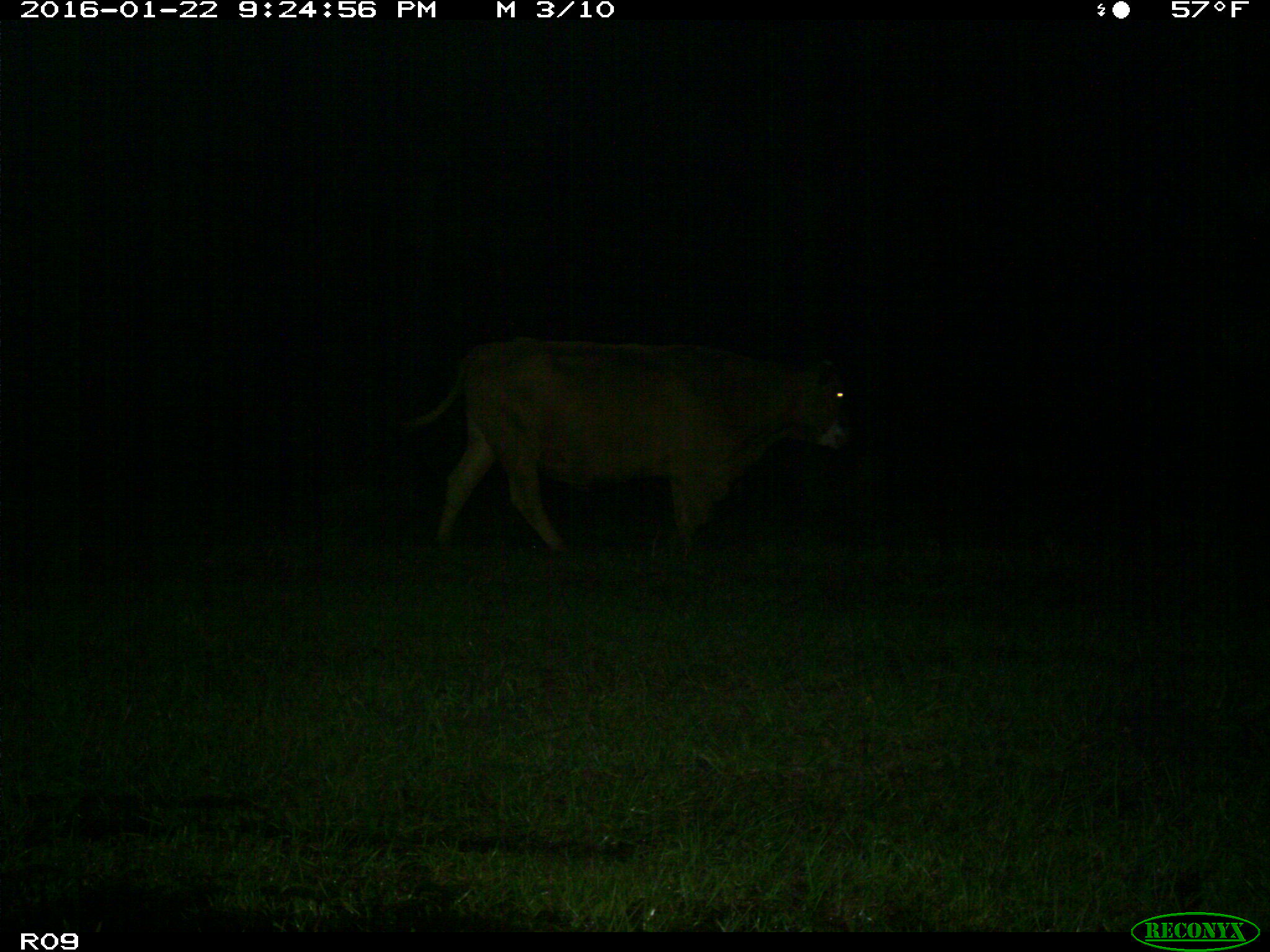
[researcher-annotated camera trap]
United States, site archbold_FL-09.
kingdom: Animalia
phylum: Chordata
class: Mammalia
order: Artiodactyla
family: Bovidae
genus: Bos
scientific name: Bos taurus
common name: domestic cow